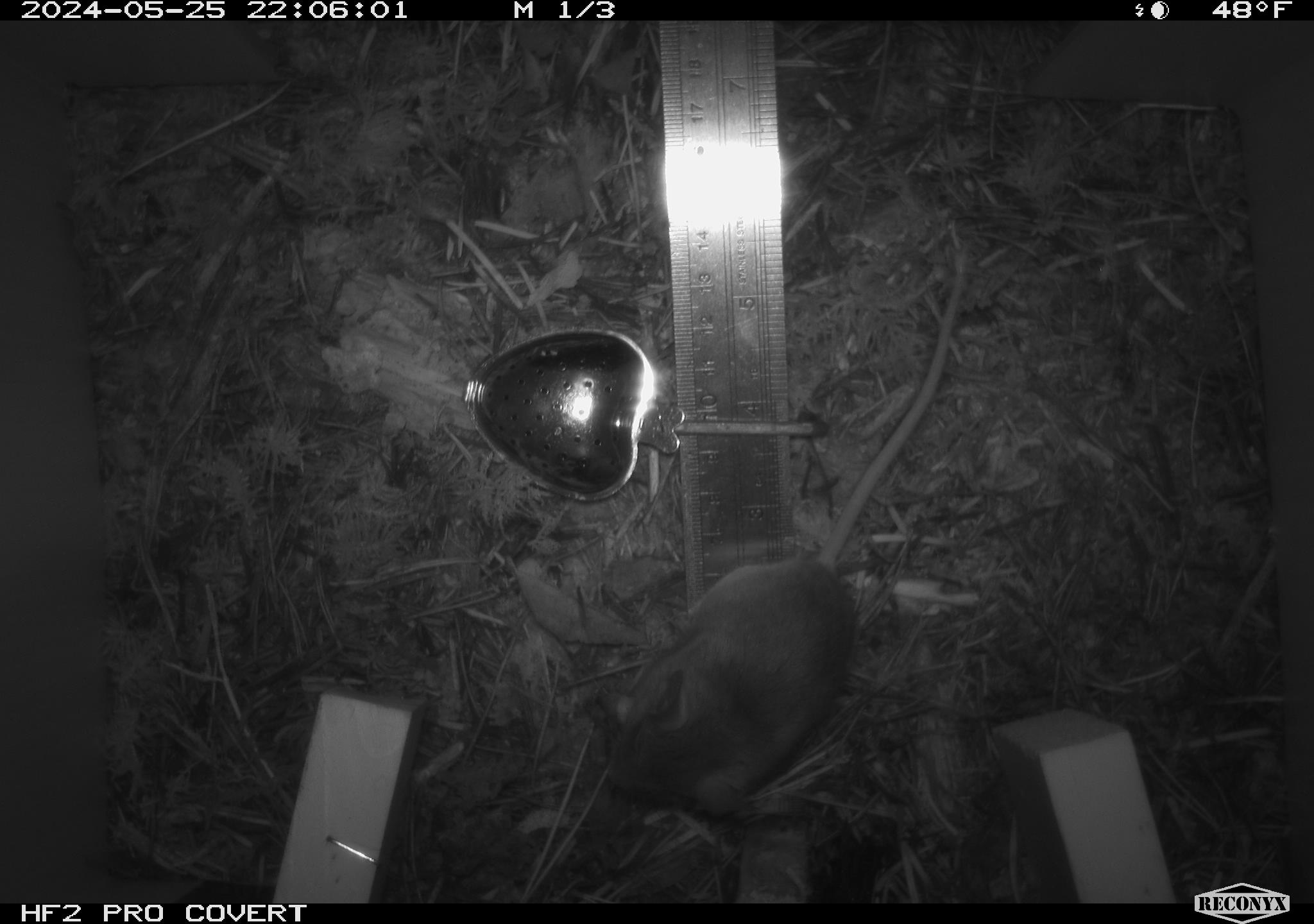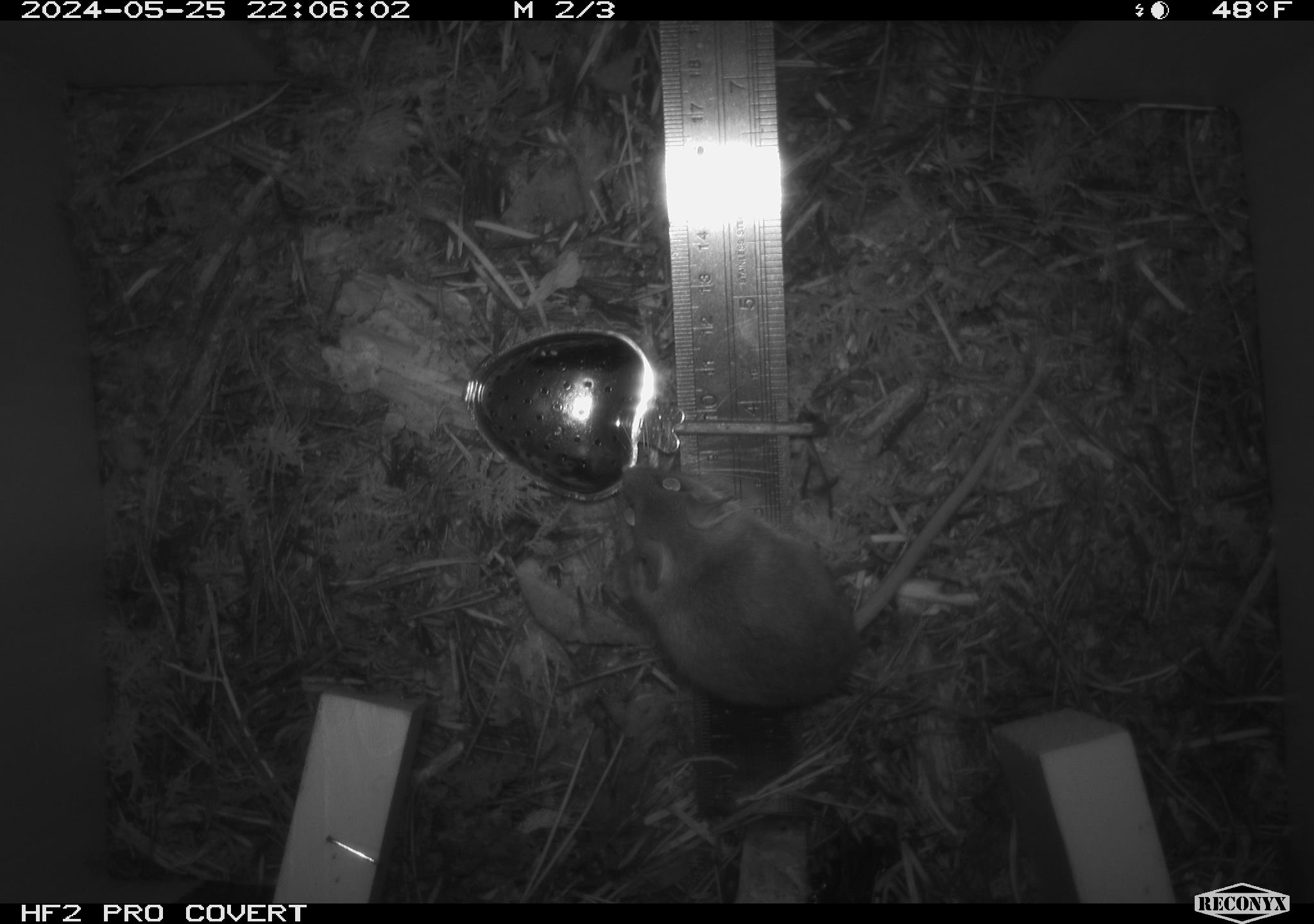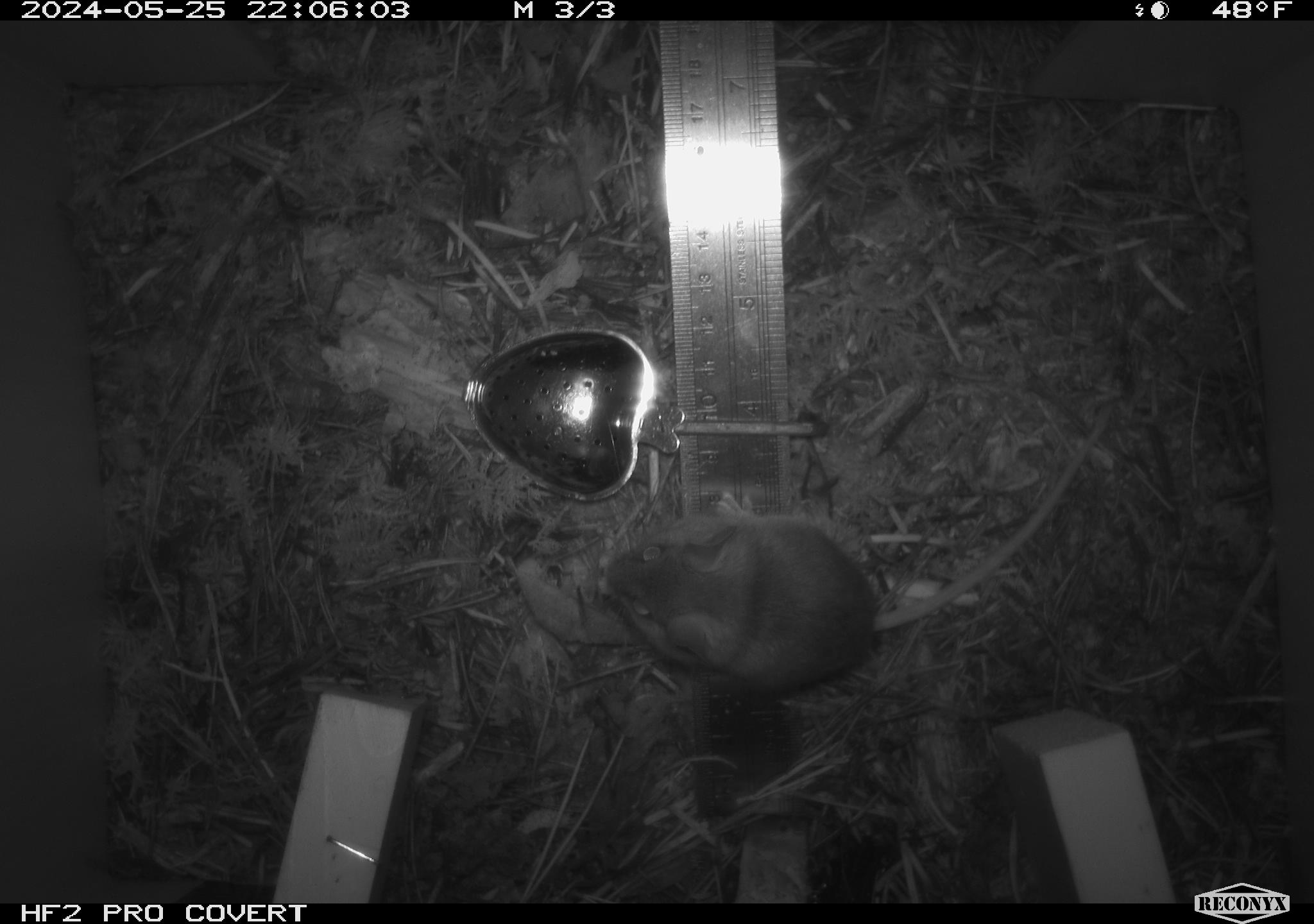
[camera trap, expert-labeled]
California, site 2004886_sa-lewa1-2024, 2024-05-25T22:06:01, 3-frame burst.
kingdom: Animalia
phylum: Chordata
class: Mammalia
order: Rodentia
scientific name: Rodentia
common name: rodent